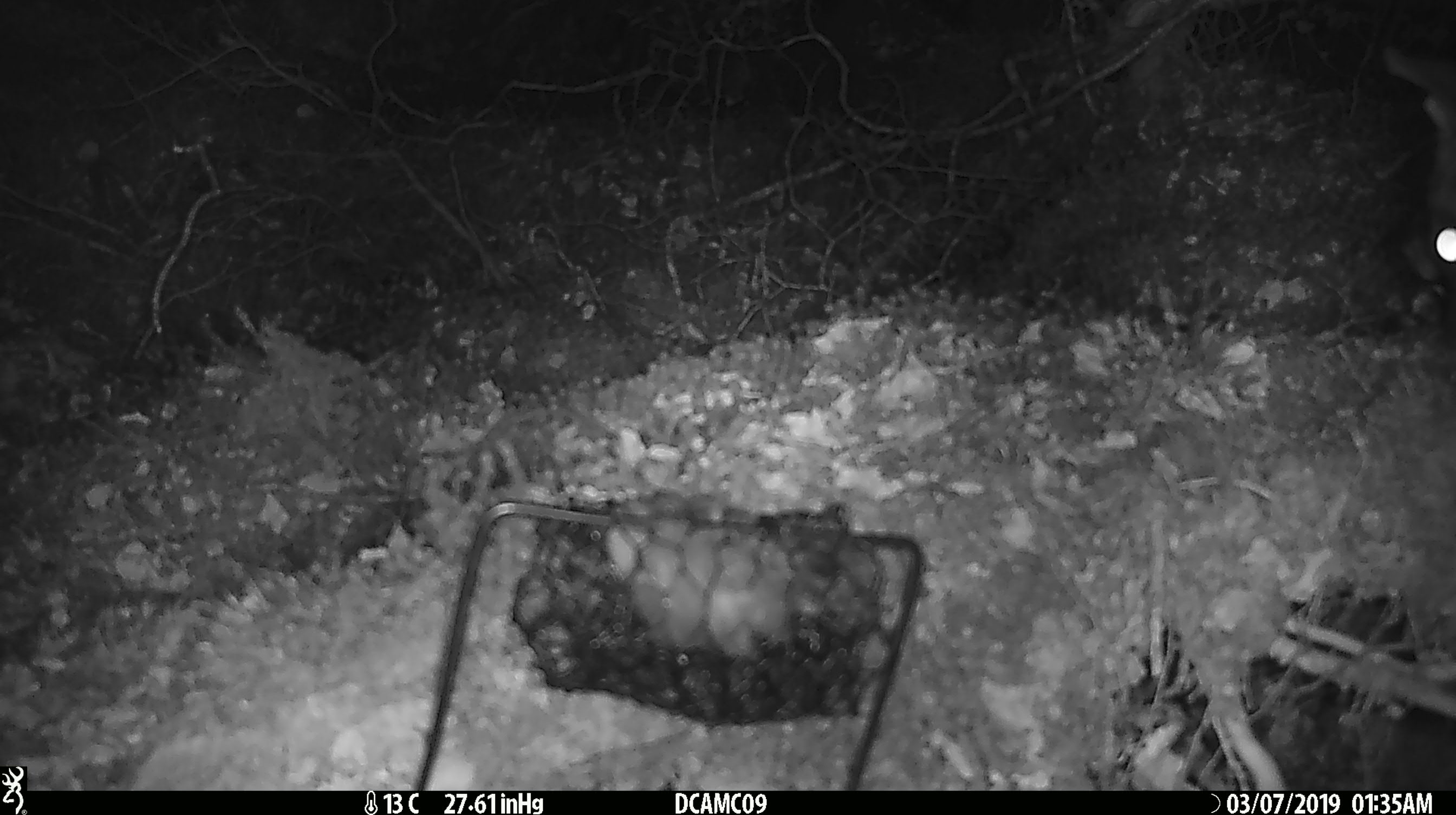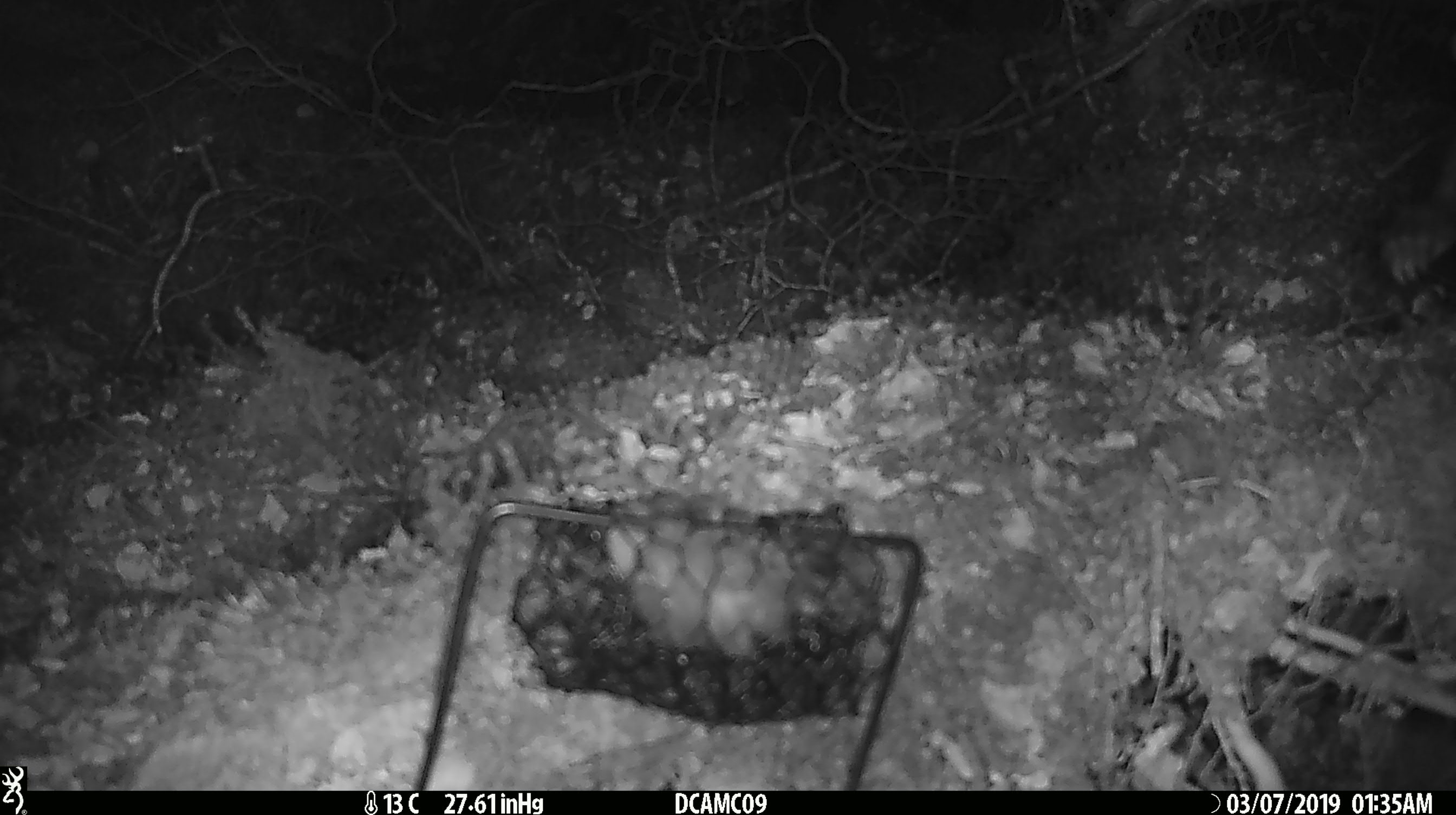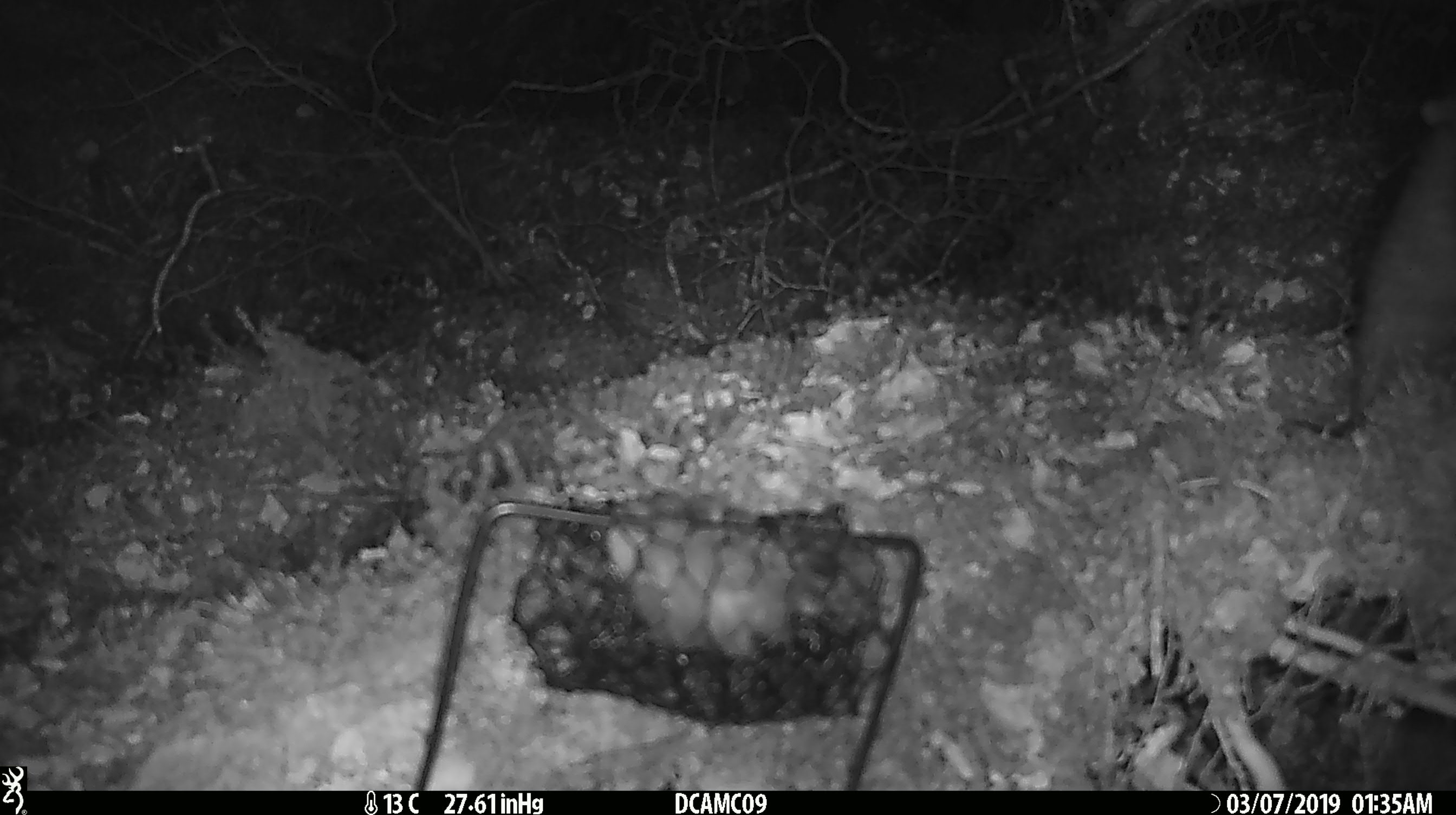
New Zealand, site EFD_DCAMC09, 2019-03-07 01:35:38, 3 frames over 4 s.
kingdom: Animalia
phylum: Chordata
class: Mammalia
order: Diprotodontia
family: Phalangeridae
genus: Trichosurus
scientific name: Trichosurus vulpecula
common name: common brushtail possum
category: possum